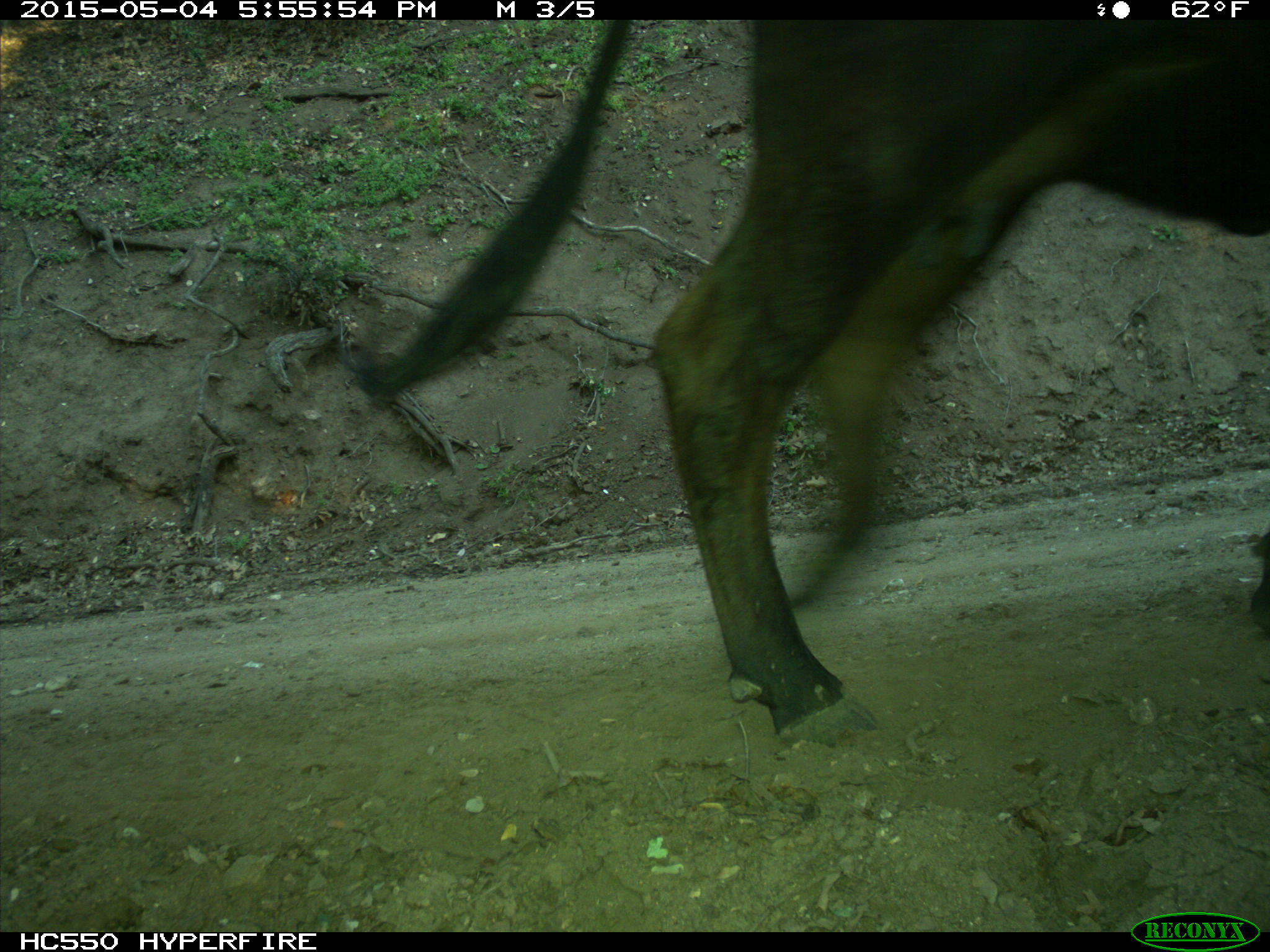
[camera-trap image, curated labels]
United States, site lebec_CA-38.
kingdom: Animalia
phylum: Chordata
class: Mammalia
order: Artiodactyla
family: Bovidae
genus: Bos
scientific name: Bos taurus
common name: domestic cow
Bos taurus (domestic cow).